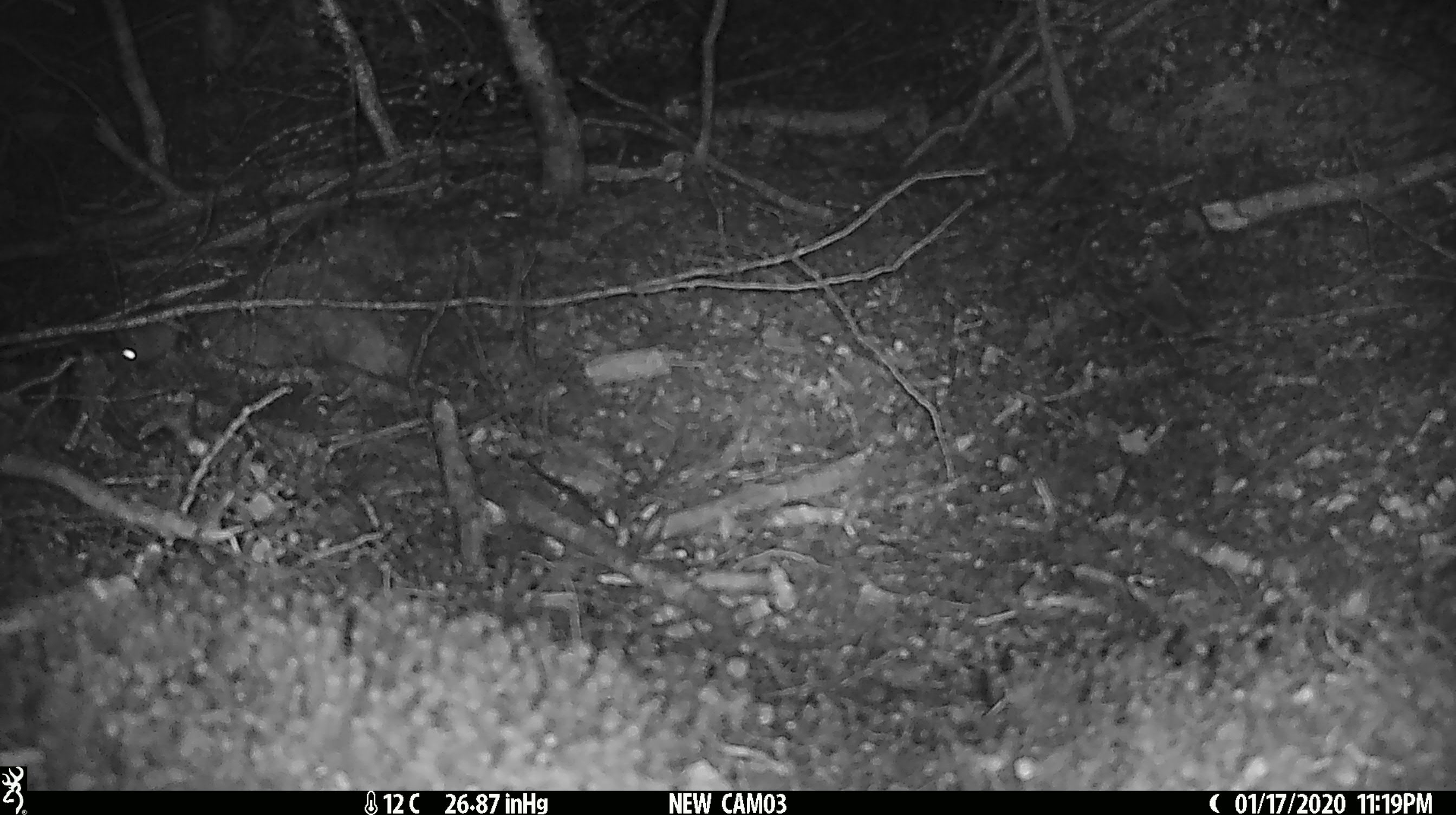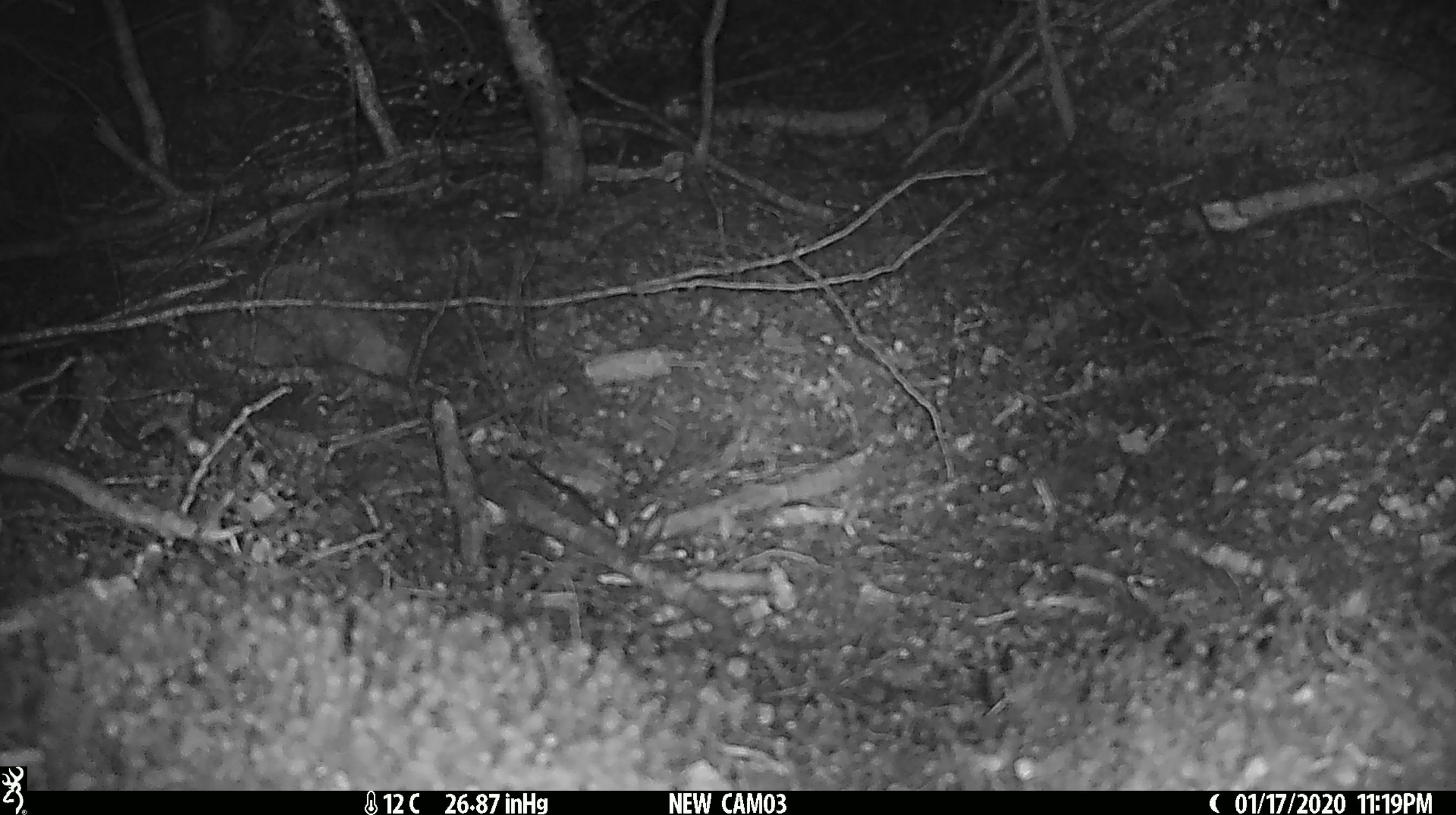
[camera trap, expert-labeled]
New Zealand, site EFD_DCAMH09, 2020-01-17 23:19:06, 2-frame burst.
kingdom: Animalia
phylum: Chordata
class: Mammalia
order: Rodentia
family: Muridae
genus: Mus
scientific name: Mus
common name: mouse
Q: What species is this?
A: Mouse (Mus).